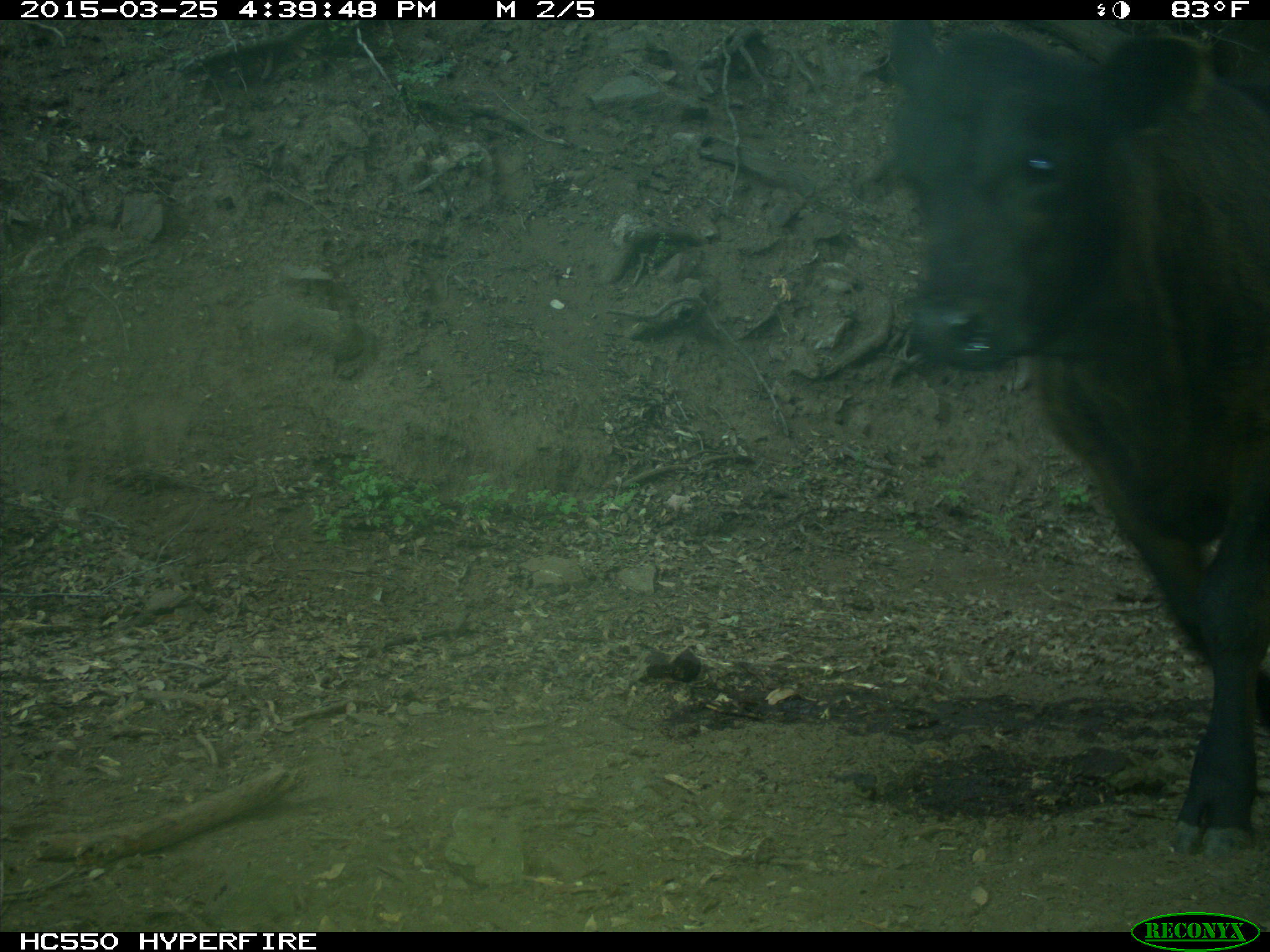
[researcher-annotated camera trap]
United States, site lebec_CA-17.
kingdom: Animalia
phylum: Chordata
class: Mammalia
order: Artiodactyla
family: Bovidae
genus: Bos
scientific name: Bos taurus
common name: domestic cow